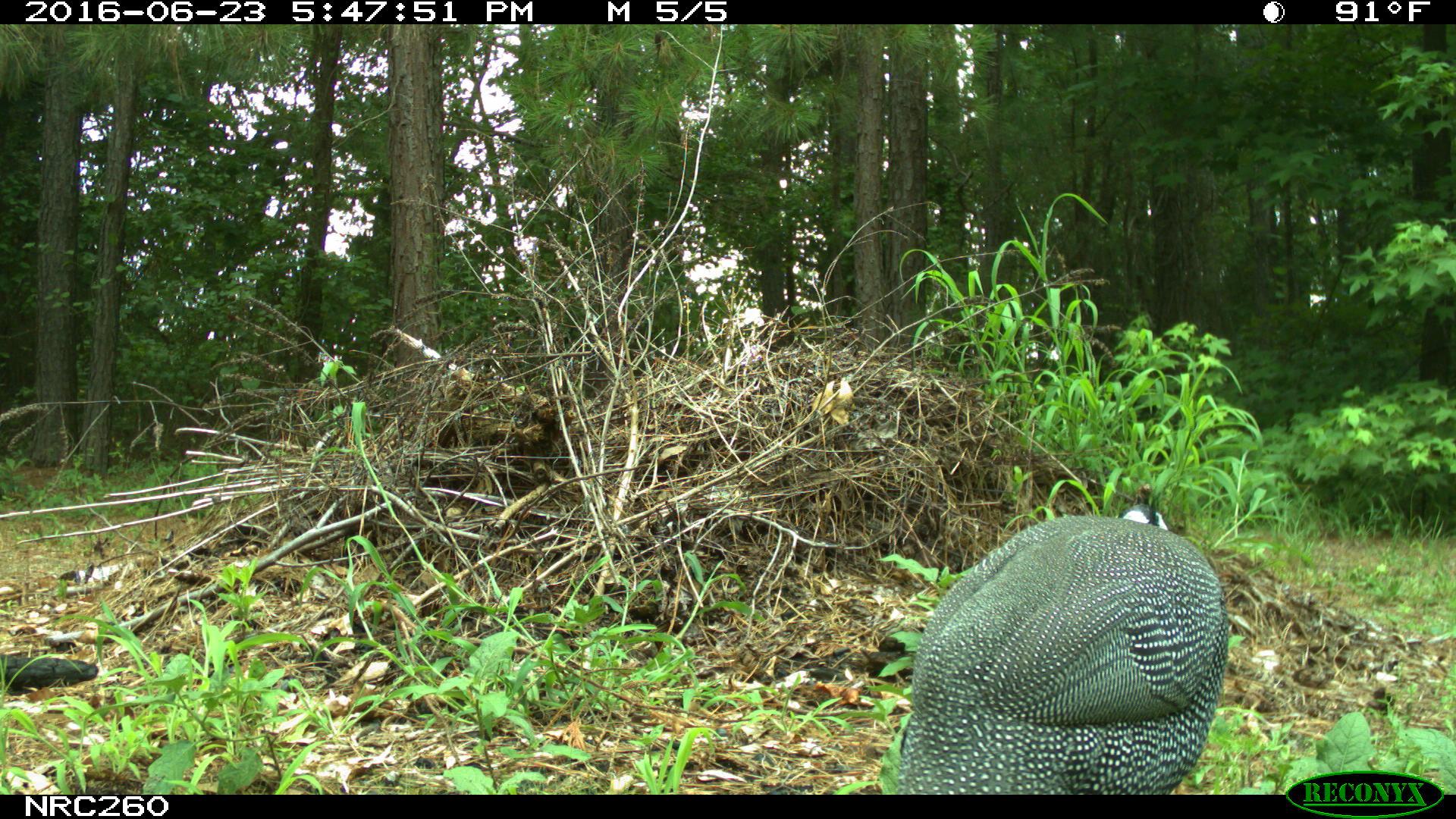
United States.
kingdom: Animalia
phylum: Chordata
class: Aves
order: Galliformes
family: Phasianidae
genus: Meleagris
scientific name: Meleagris gallopavo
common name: wild turkey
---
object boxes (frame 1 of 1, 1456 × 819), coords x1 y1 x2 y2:
Wild Turkey: 873 480 1280 801